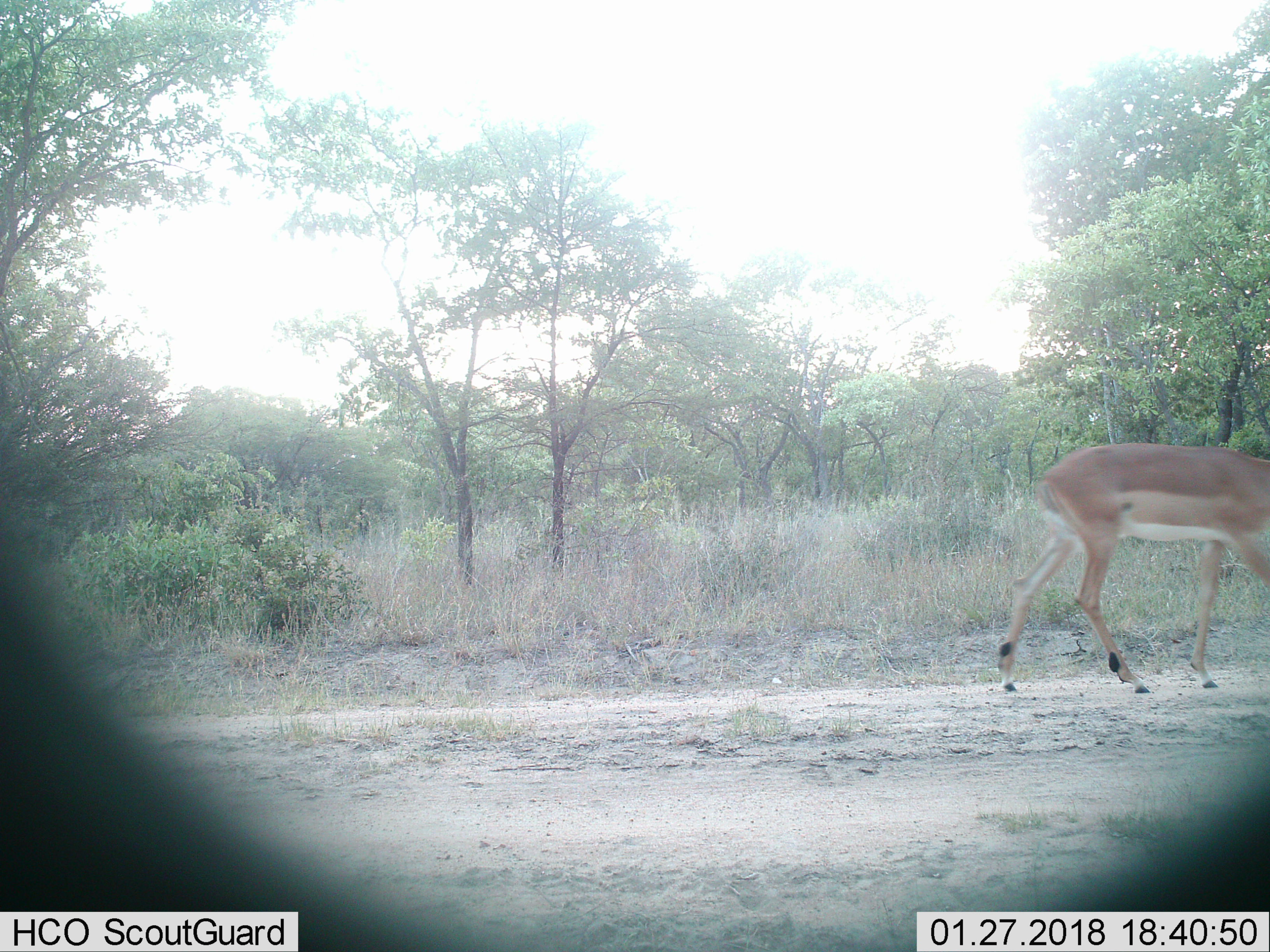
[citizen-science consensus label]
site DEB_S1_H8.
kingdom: Animalia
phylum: Chordata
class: Mammalia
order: Artiodactyla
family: Bovidae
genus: Aepyceros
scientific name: Aepyceros melampus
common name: impala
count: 1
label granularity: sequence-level